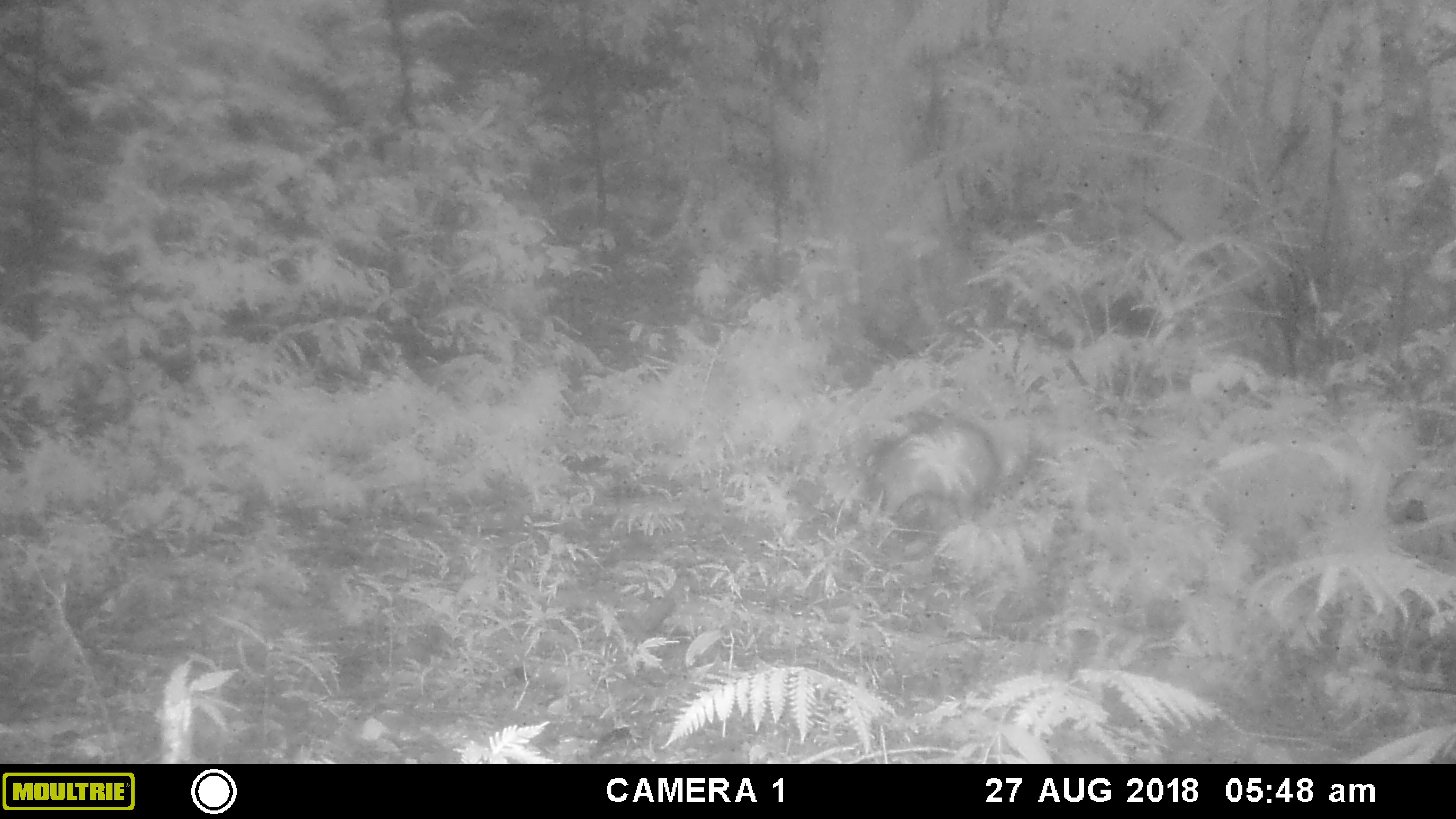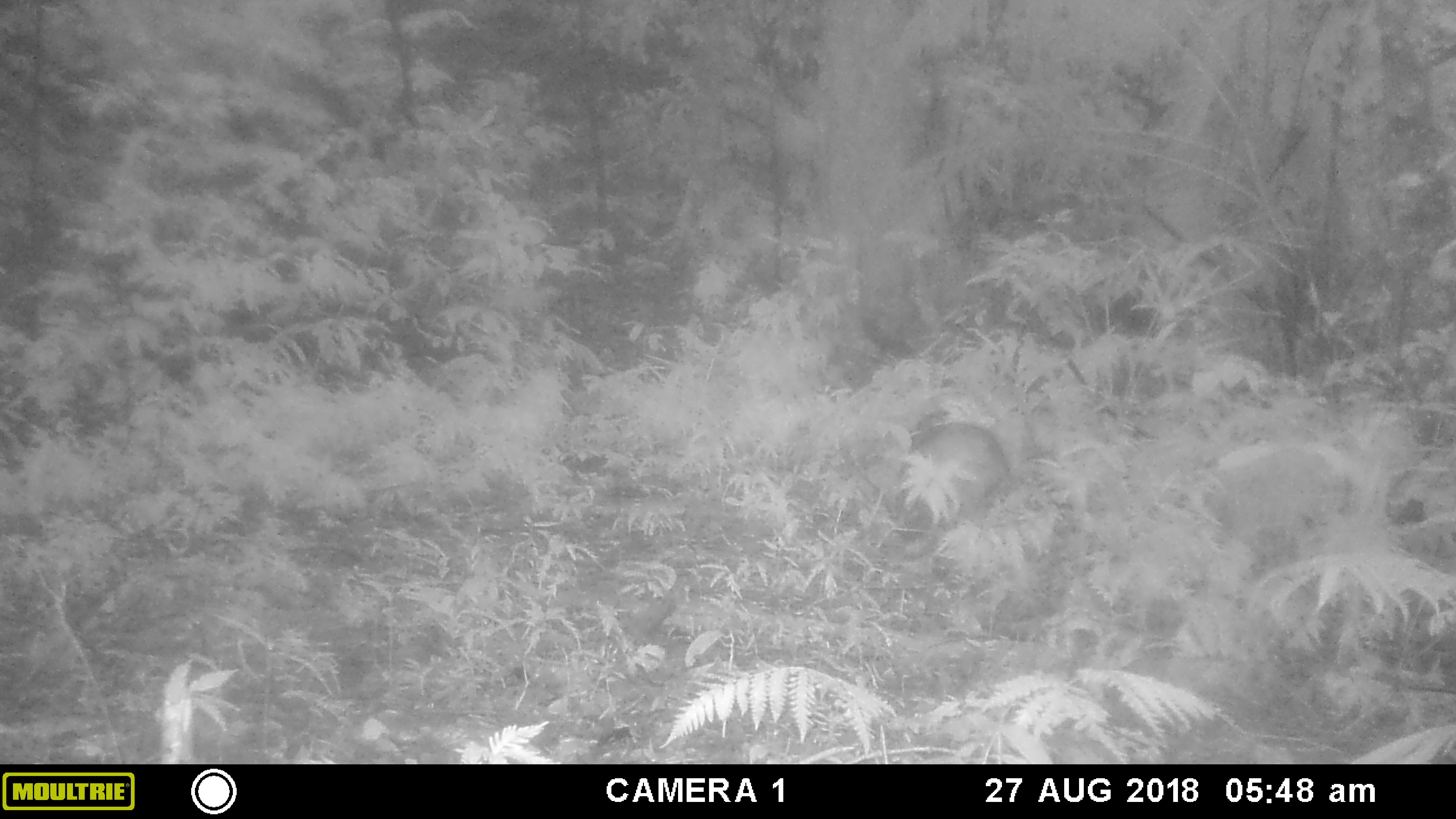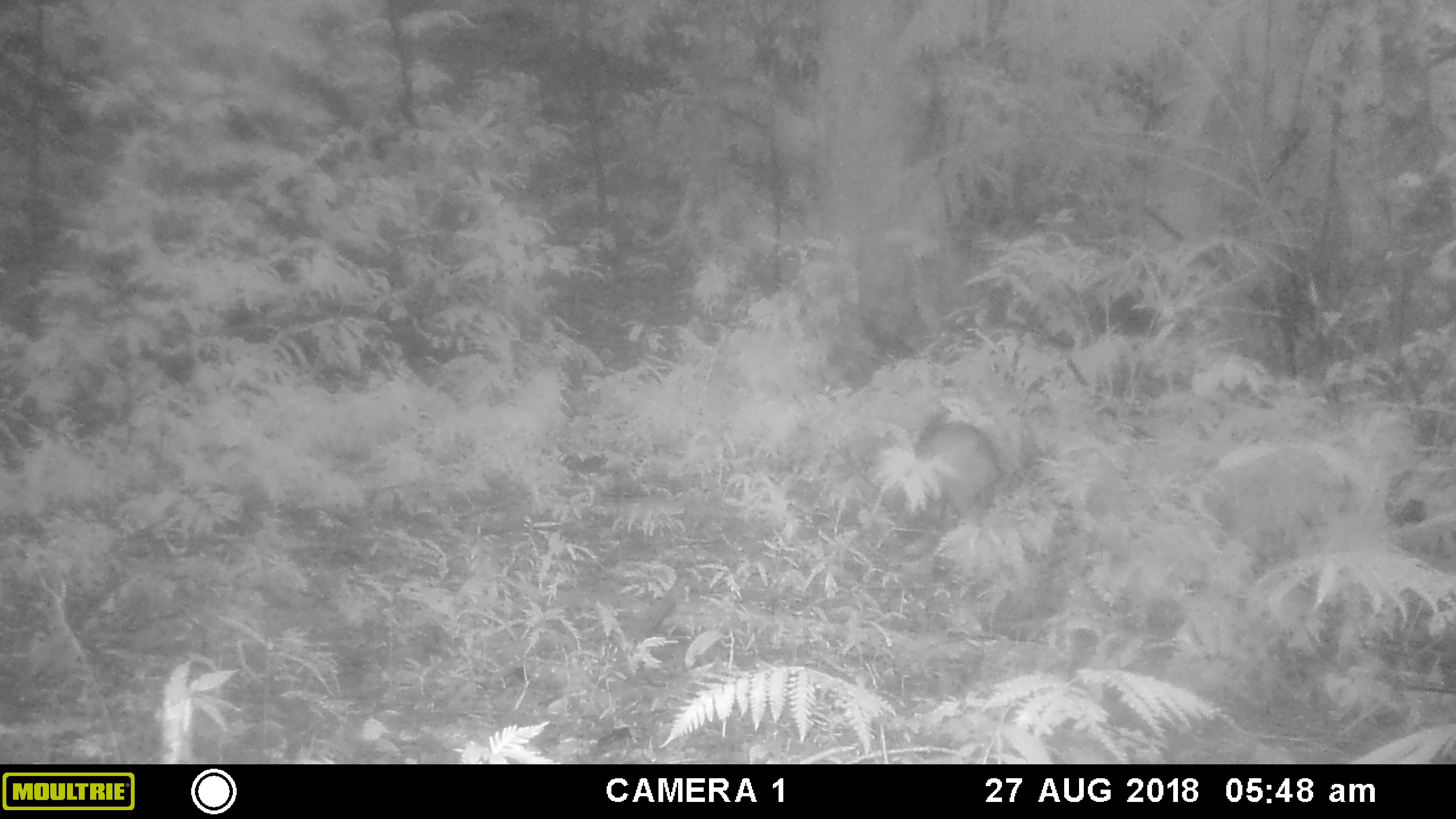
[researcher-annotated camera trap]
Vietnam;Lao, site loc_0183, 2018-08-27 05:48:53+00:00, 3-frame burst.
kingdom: Animalia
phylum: Chordata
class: Mammalia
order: Artiodactyla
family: Suidae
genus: Sus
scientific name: Sus scrofa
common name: eurasian wild pig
Eurasian wild pig (Sus scrofa). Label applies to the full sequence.